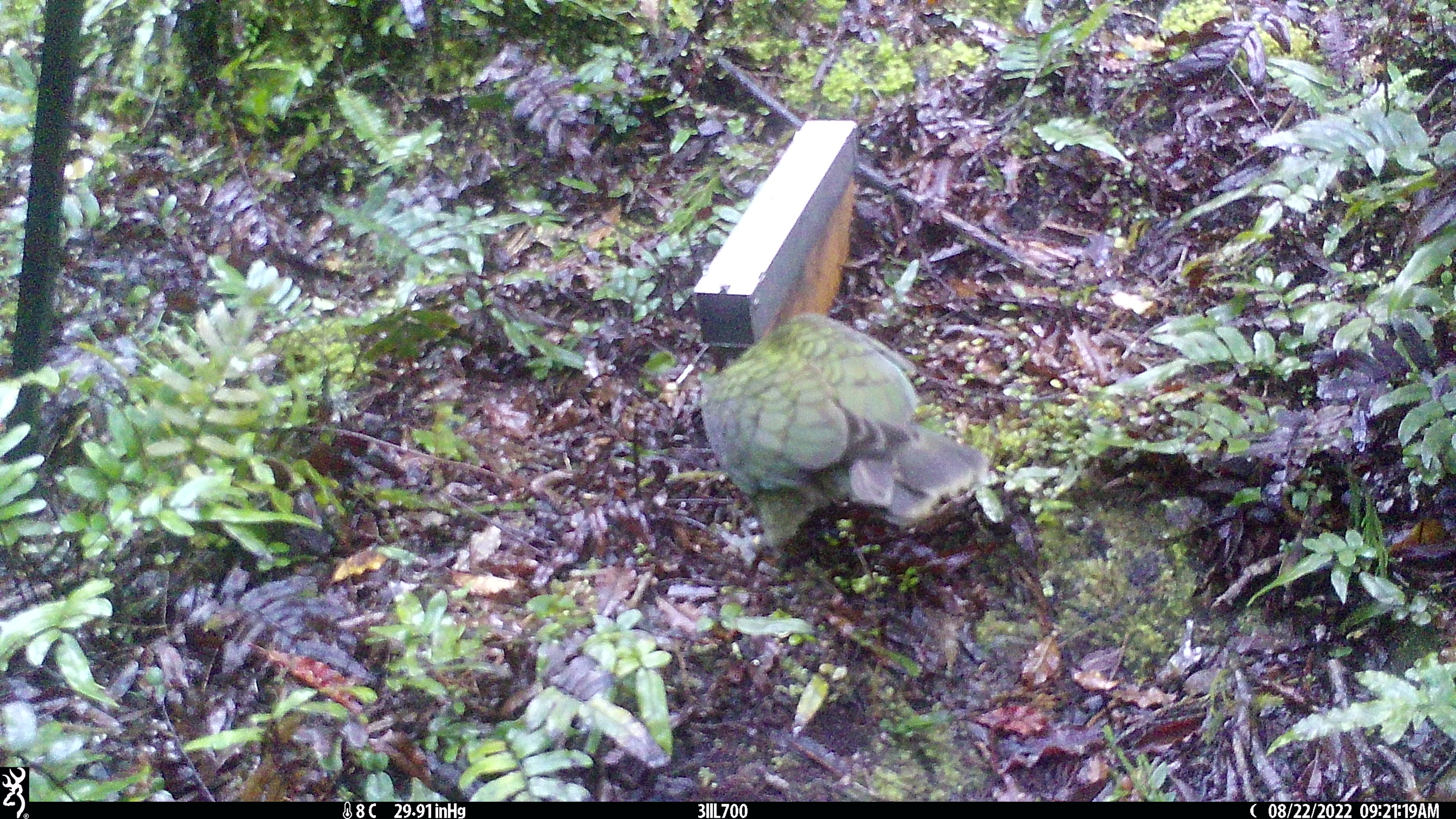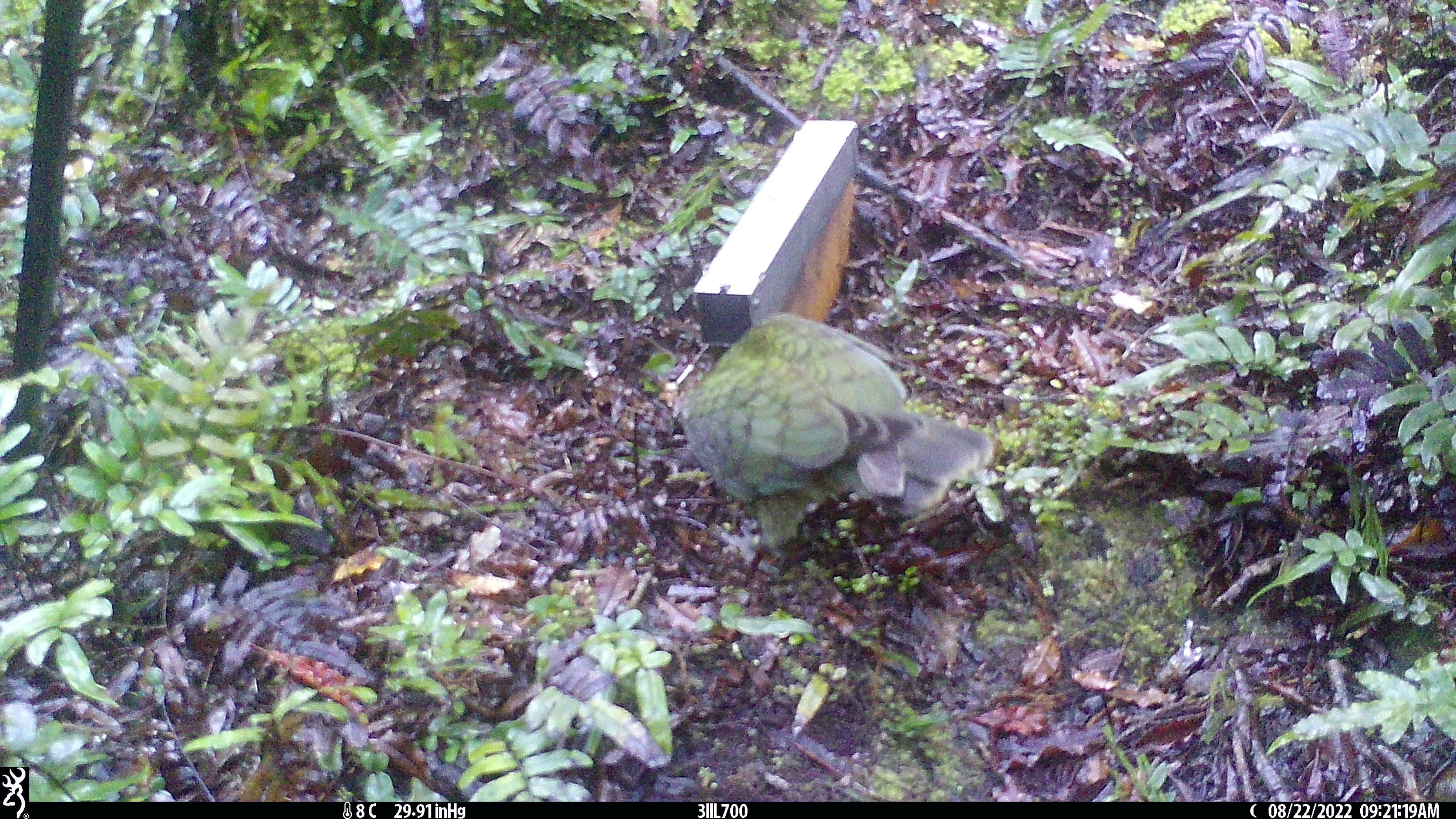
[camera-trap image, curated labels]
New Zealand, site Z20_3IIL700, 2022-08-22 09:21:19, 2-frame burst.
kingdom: Animalia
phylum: Chordata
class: Aves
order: Psittaciformes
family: Strigopidae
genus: Nestor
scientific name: Nestor notabilis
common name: kea